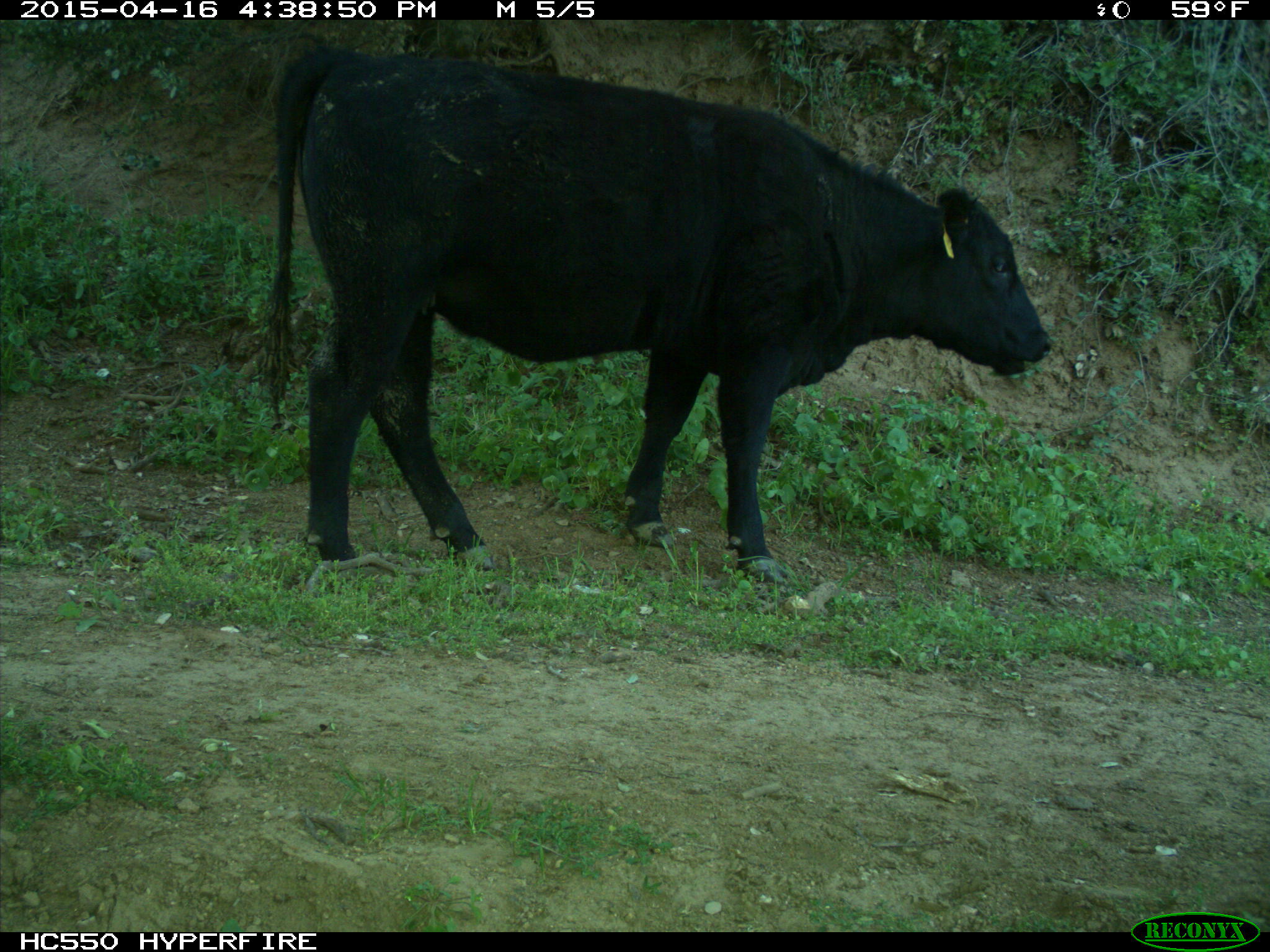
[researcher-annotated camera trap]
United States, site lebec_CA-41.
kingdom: Animalia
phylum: Chordata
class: Mammalia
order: Artiodactyla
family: Bovidae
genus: Bos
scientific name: Bos taurus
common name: domestic cow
Bos taurus (domestic cow).